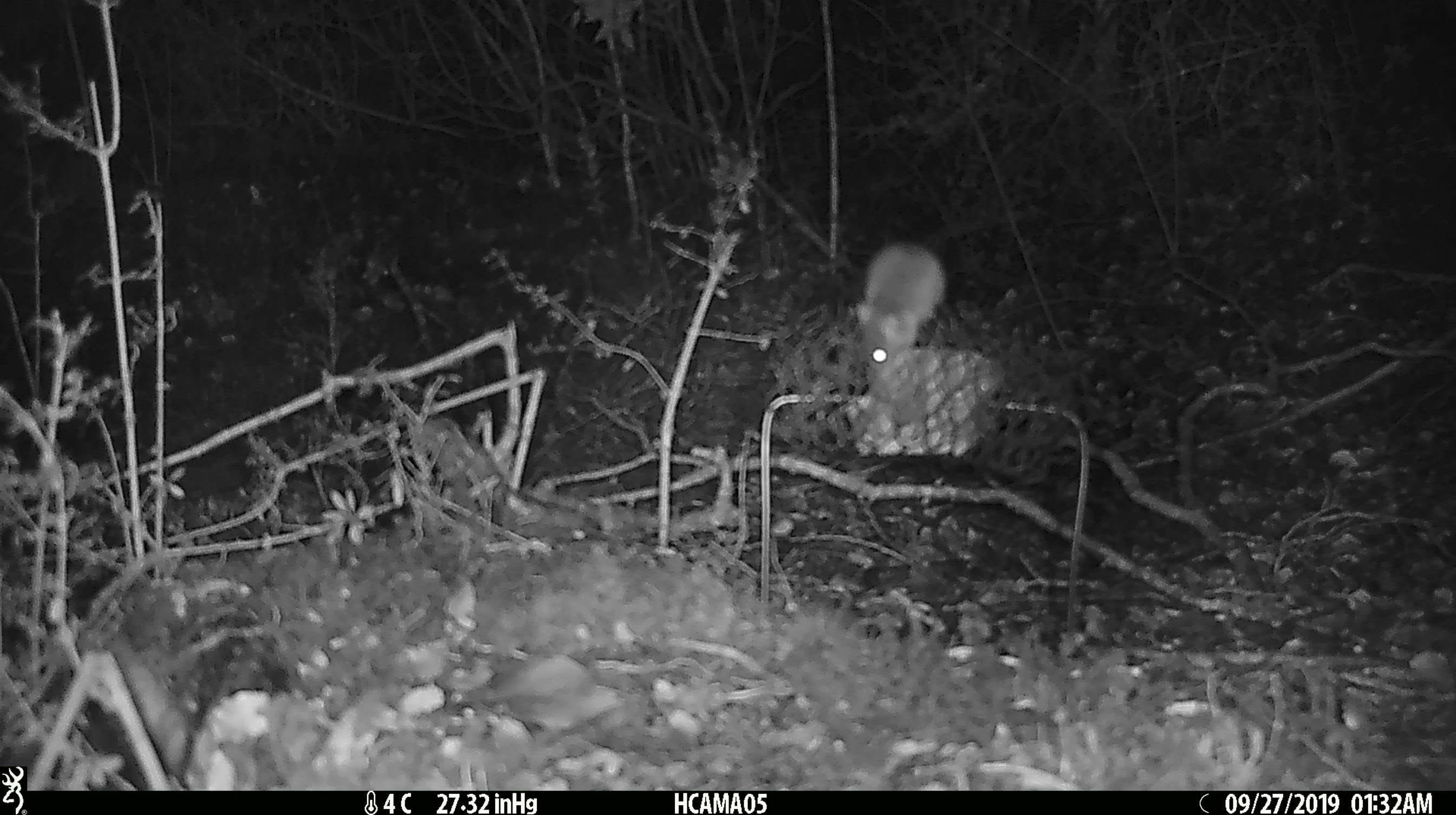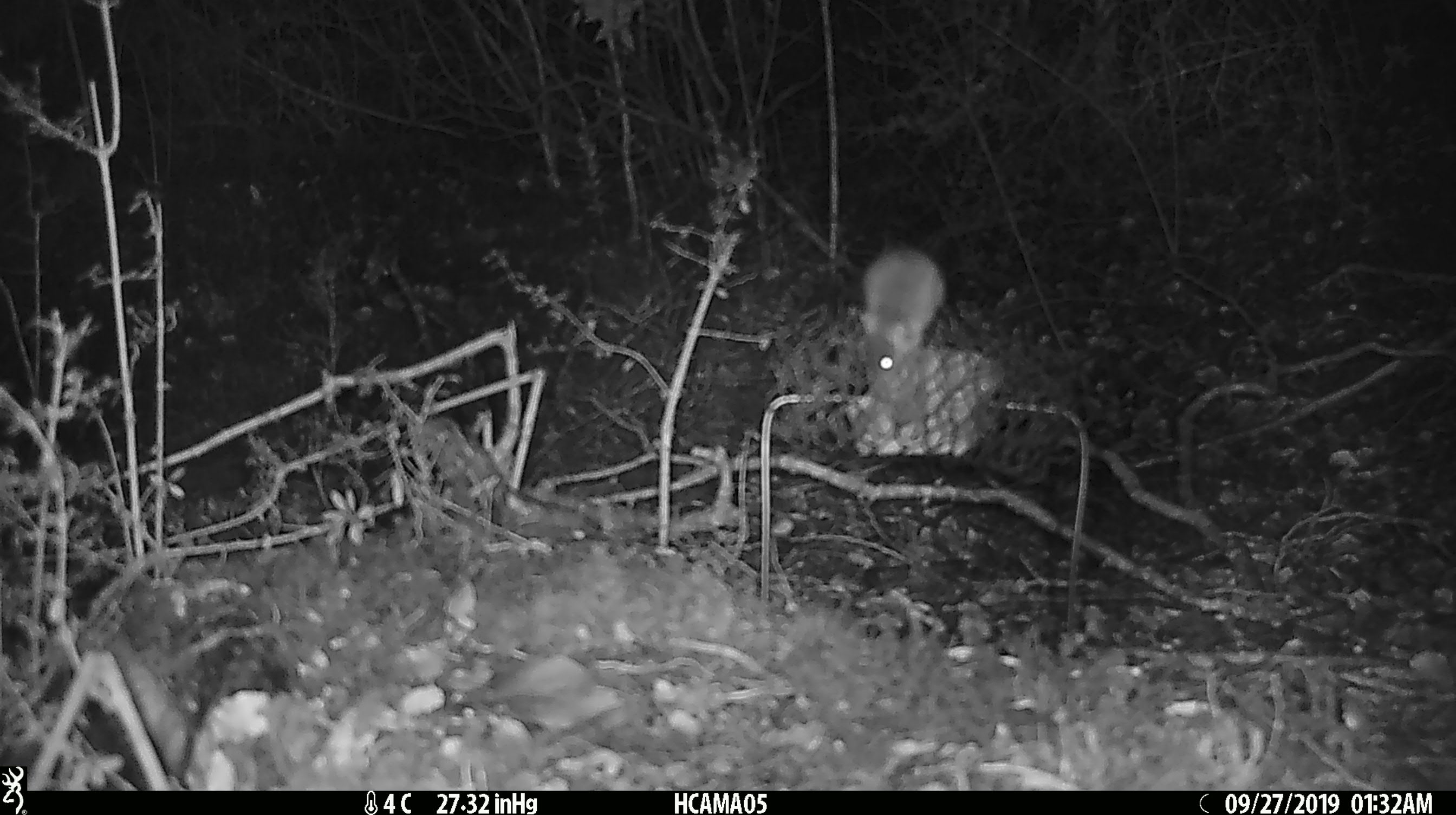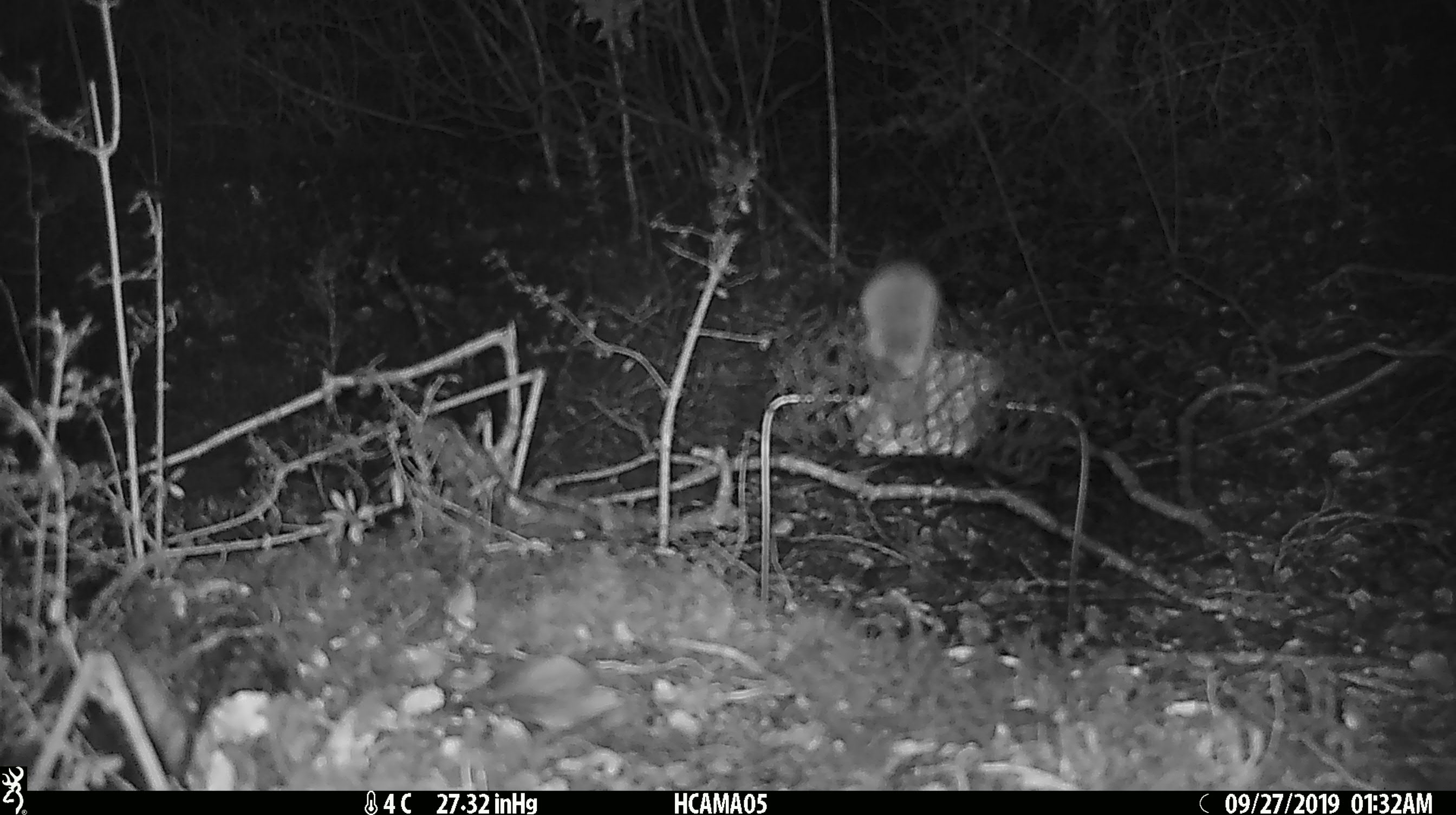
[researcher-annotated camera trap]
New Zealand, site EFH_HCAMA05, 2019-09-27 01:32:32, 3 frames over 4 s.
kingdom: Animalia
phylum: Chordata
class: Mammalia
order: Rodentia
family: Muridae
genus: Mus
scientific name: Mus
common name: mouse